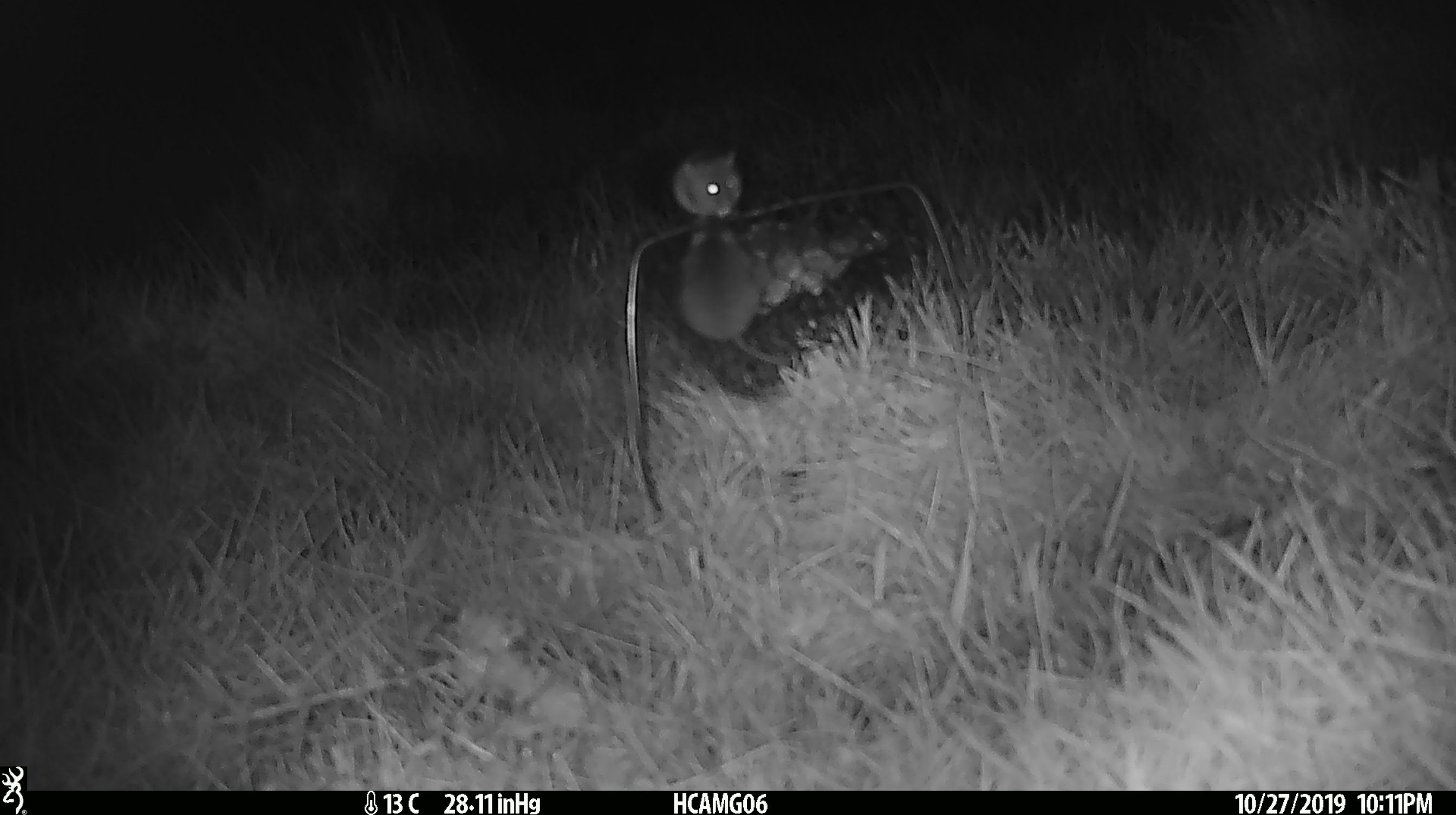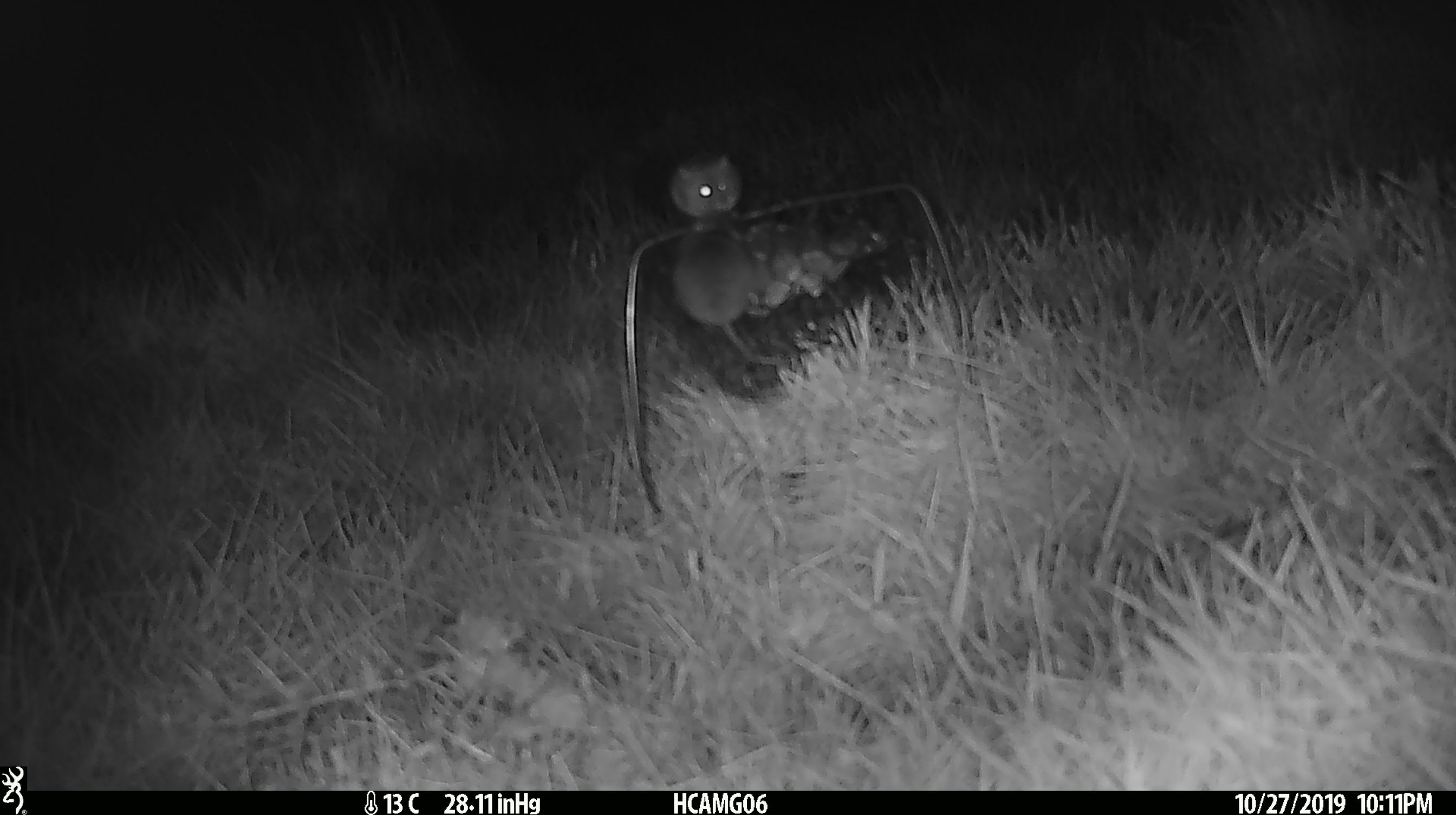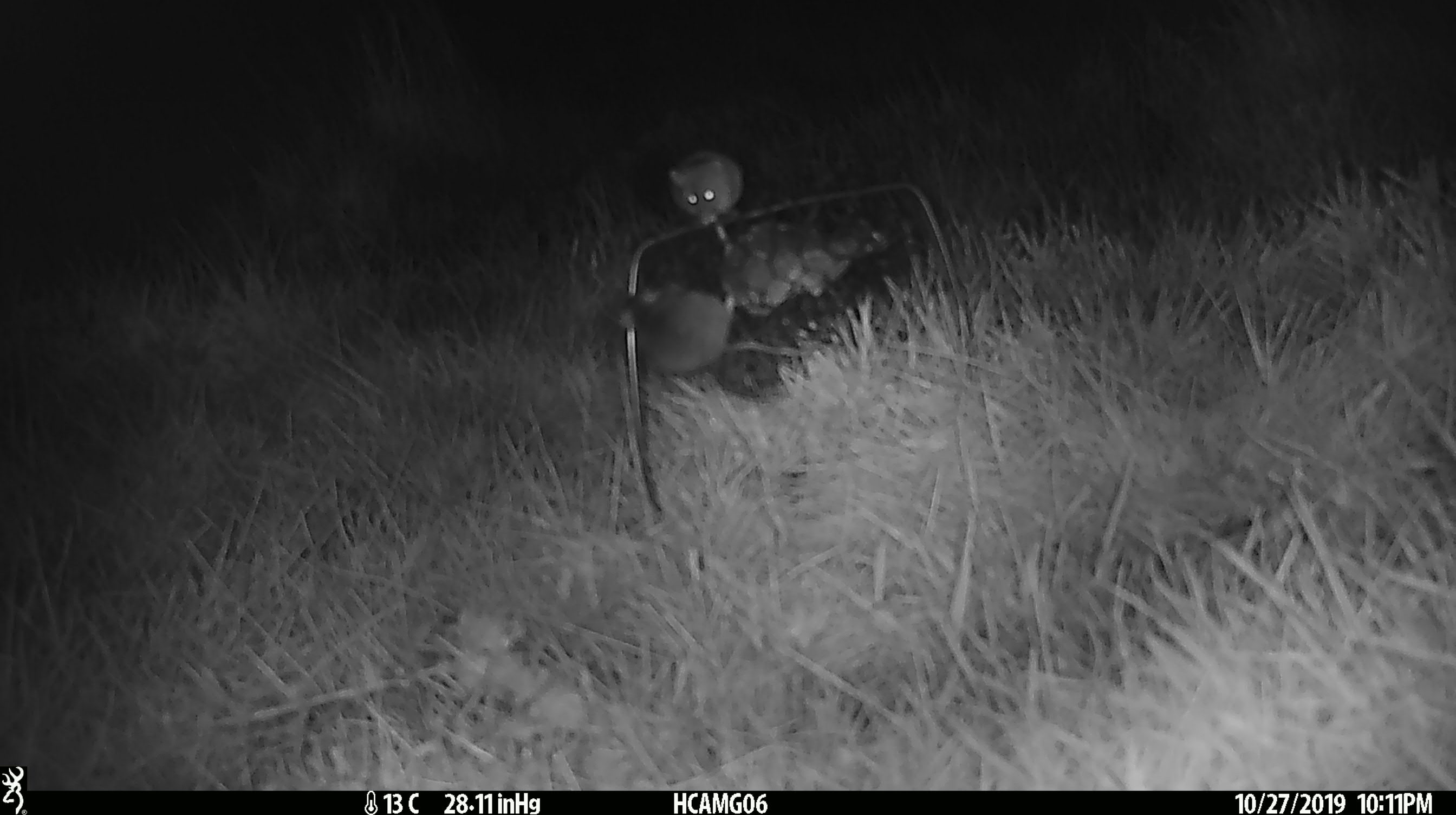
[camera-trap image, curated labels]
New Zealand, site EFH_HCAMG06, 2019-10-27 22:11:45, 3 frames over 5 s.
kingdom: Animalia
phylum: Chordata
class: Mammalia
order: Rodentia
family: Muridae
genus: Mus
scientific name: Mus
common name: mouse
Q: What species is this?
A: Mouse (Mus).